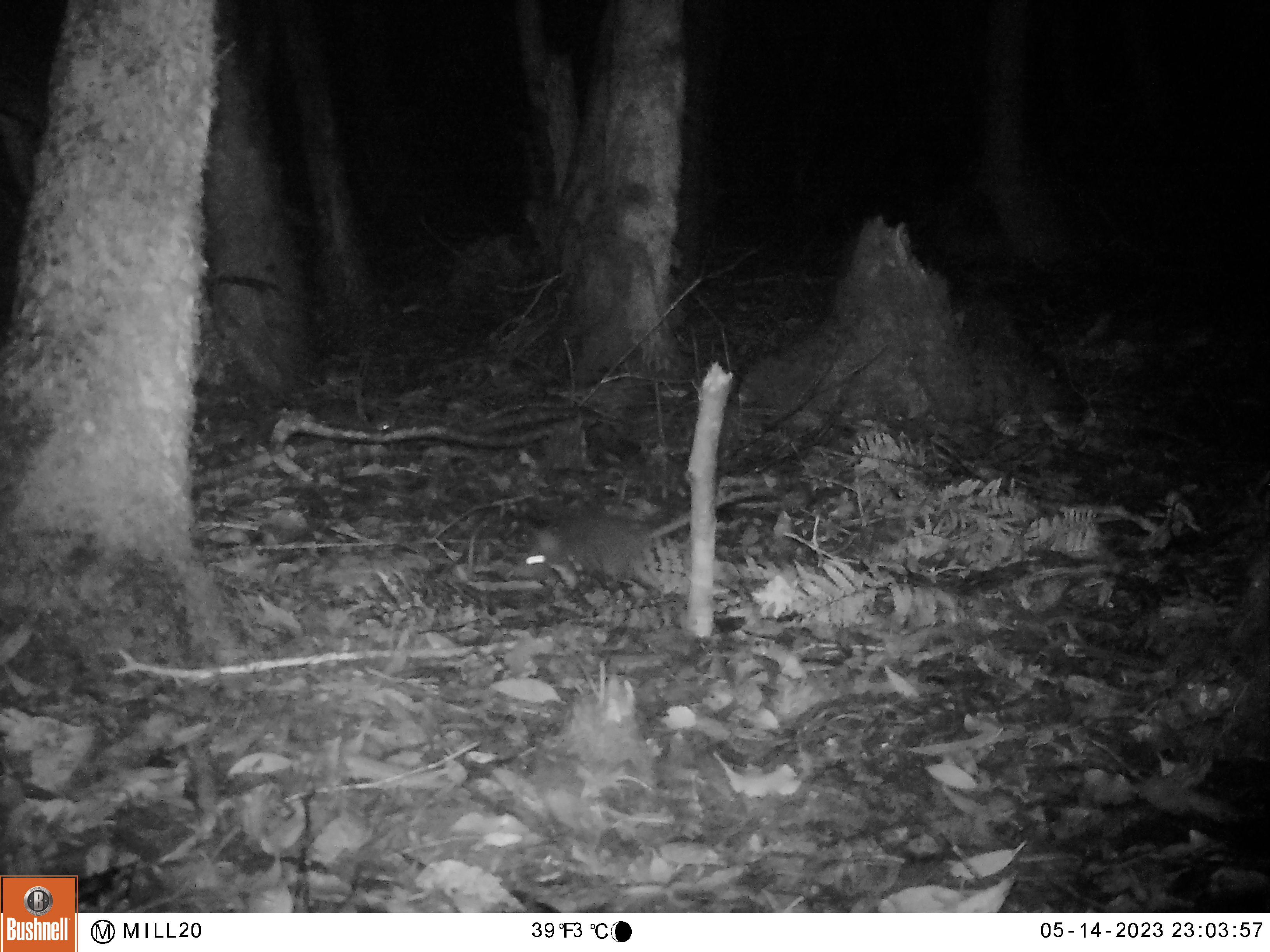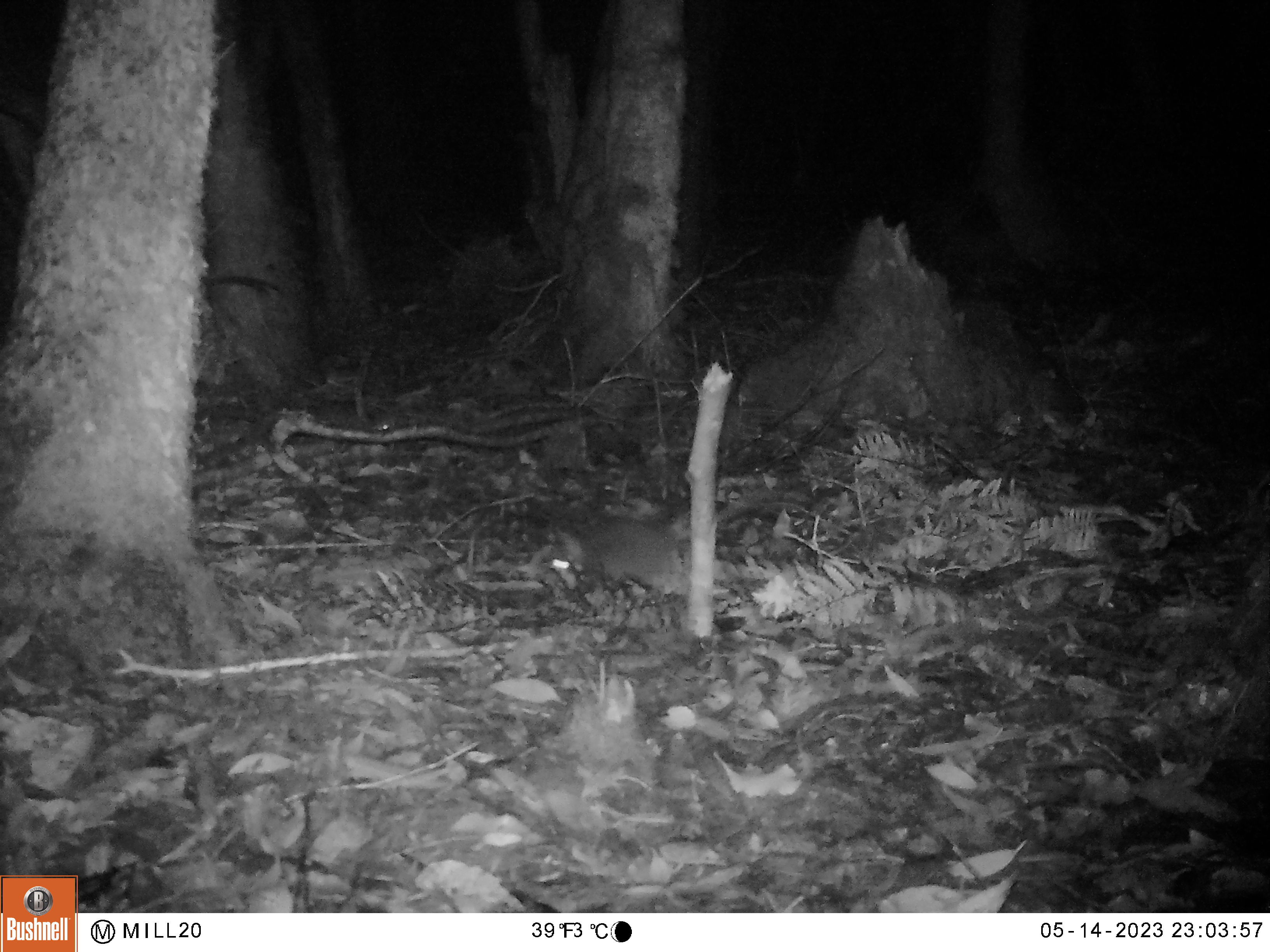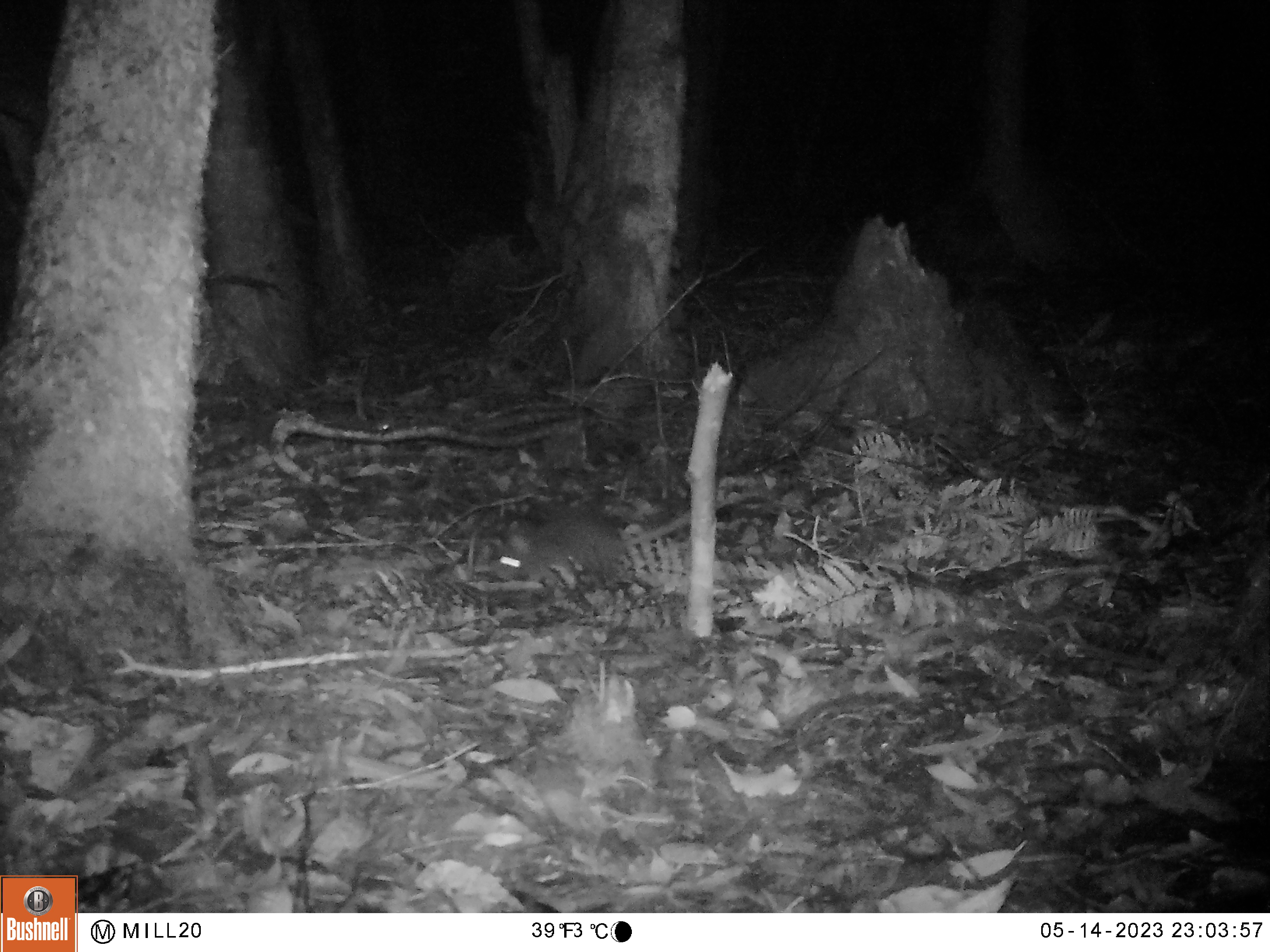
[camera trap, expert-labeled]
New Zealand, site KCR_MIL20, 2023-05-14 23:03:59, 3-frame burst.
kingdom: Animalia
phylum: Chordata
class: Mammalia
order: Rodentia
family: Muridae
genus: Rattus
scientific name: Rattus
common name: rat